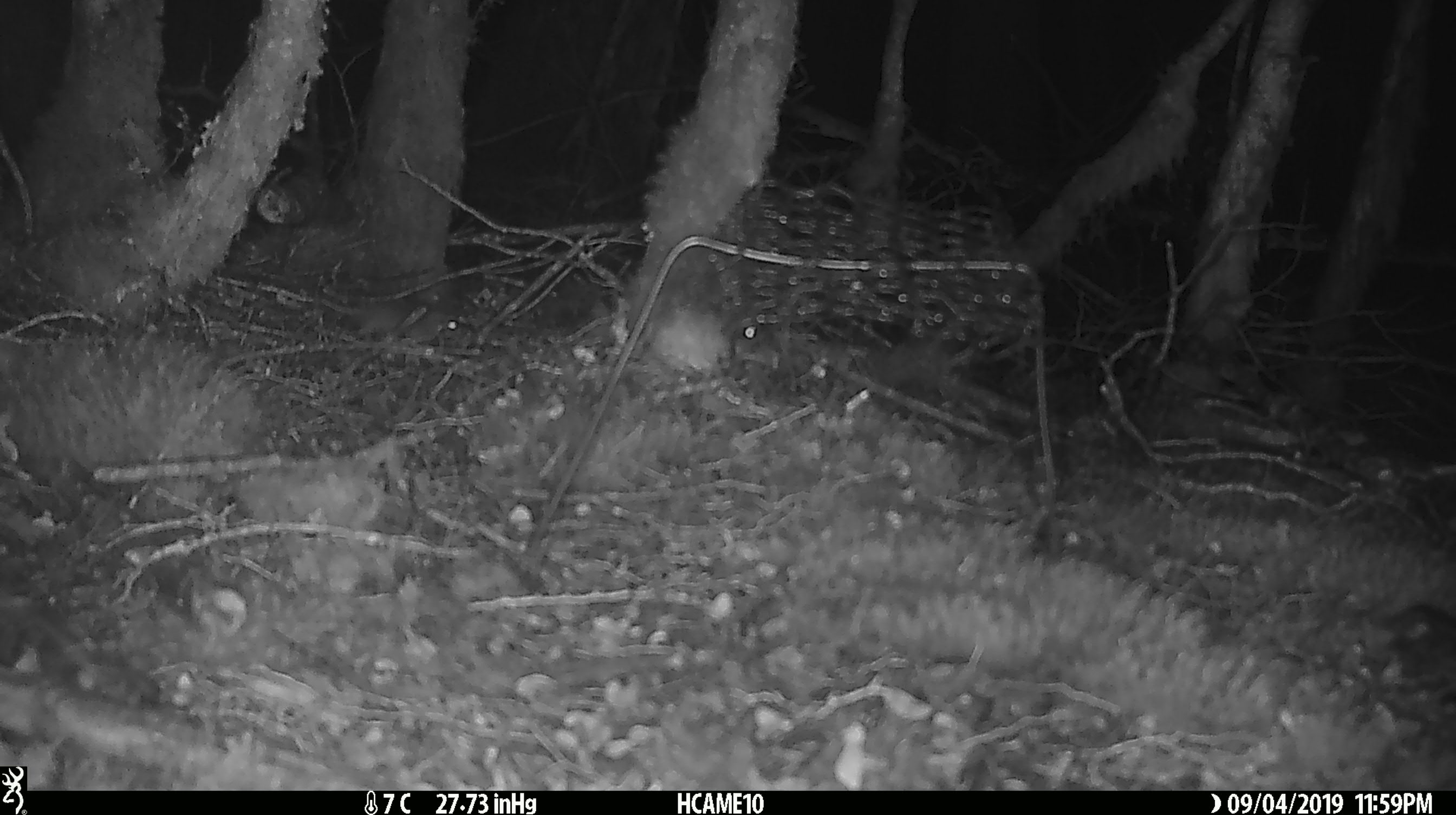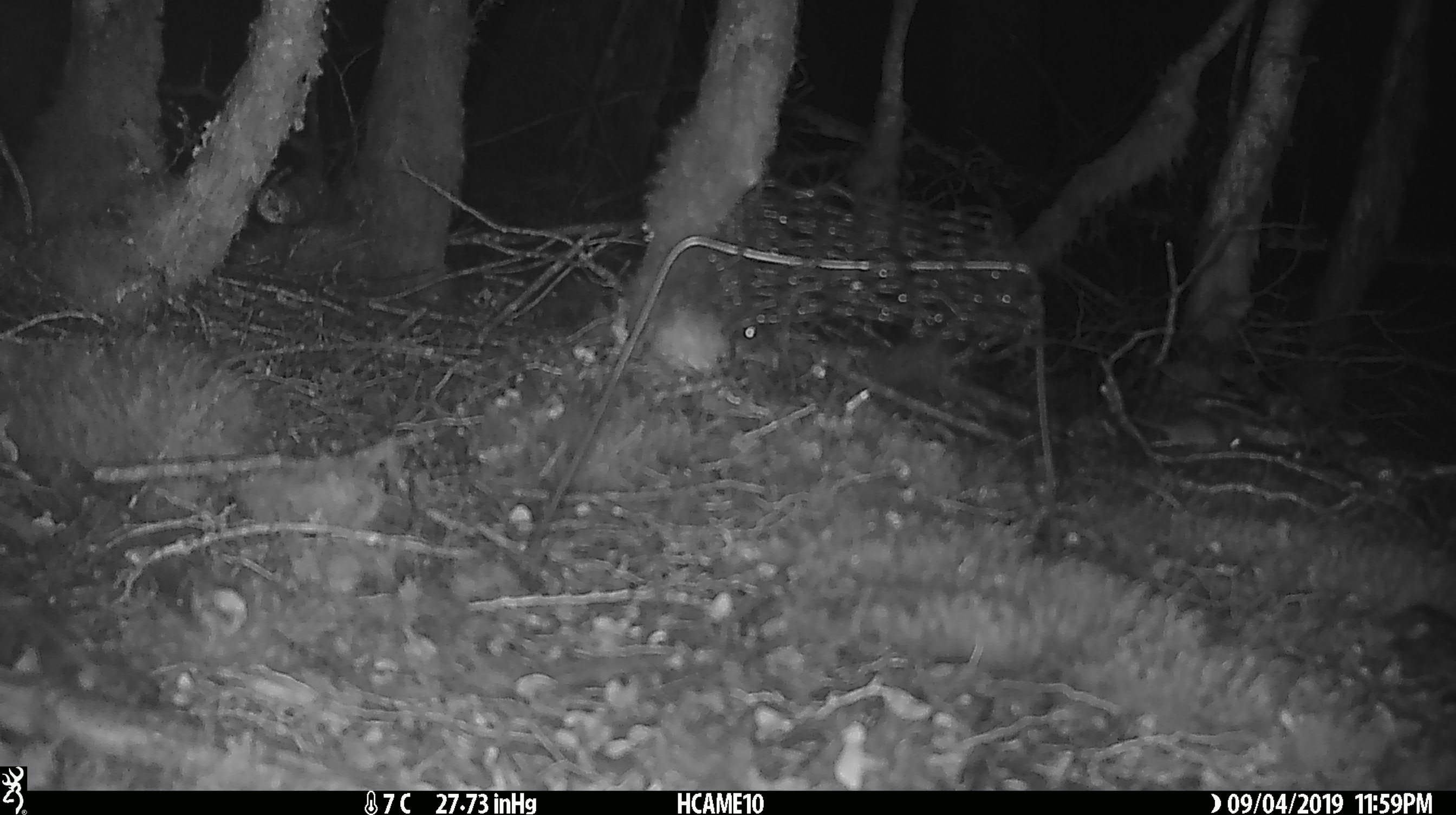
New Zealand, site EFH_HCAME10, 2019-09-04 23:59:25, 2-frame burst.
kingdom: Animalia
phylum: Chordata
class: Mammalia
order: Rodentia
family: Muridae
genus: Mus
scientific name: Mus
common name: mouse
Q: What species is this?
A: Mouse (Mus).